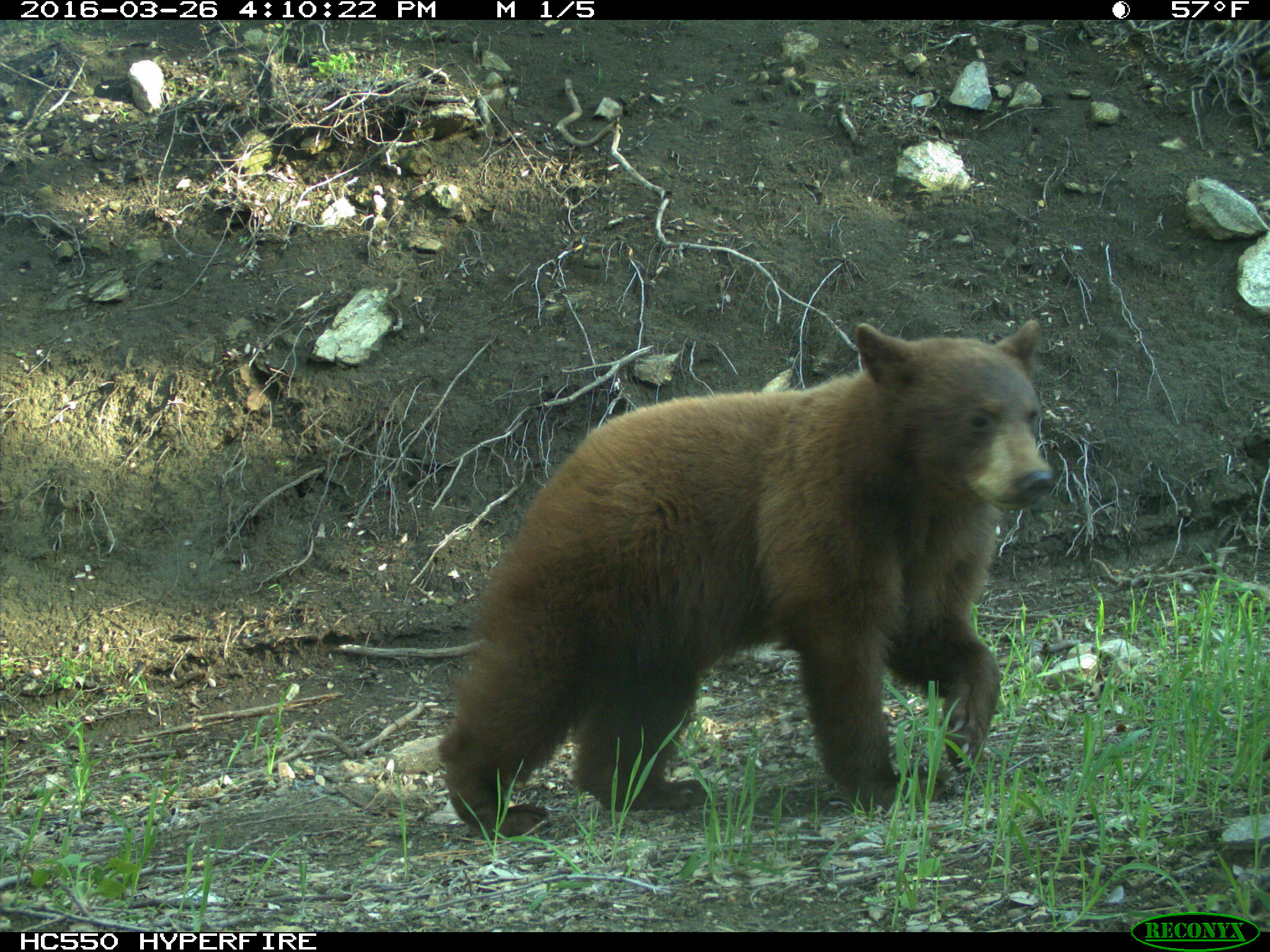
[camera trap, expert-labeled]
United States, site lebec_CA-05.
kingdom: Animalia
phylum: Chordata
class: Mammalia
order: Carnivora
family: Ursidae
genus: Ursus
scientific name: Ursus americanus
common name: american black bear